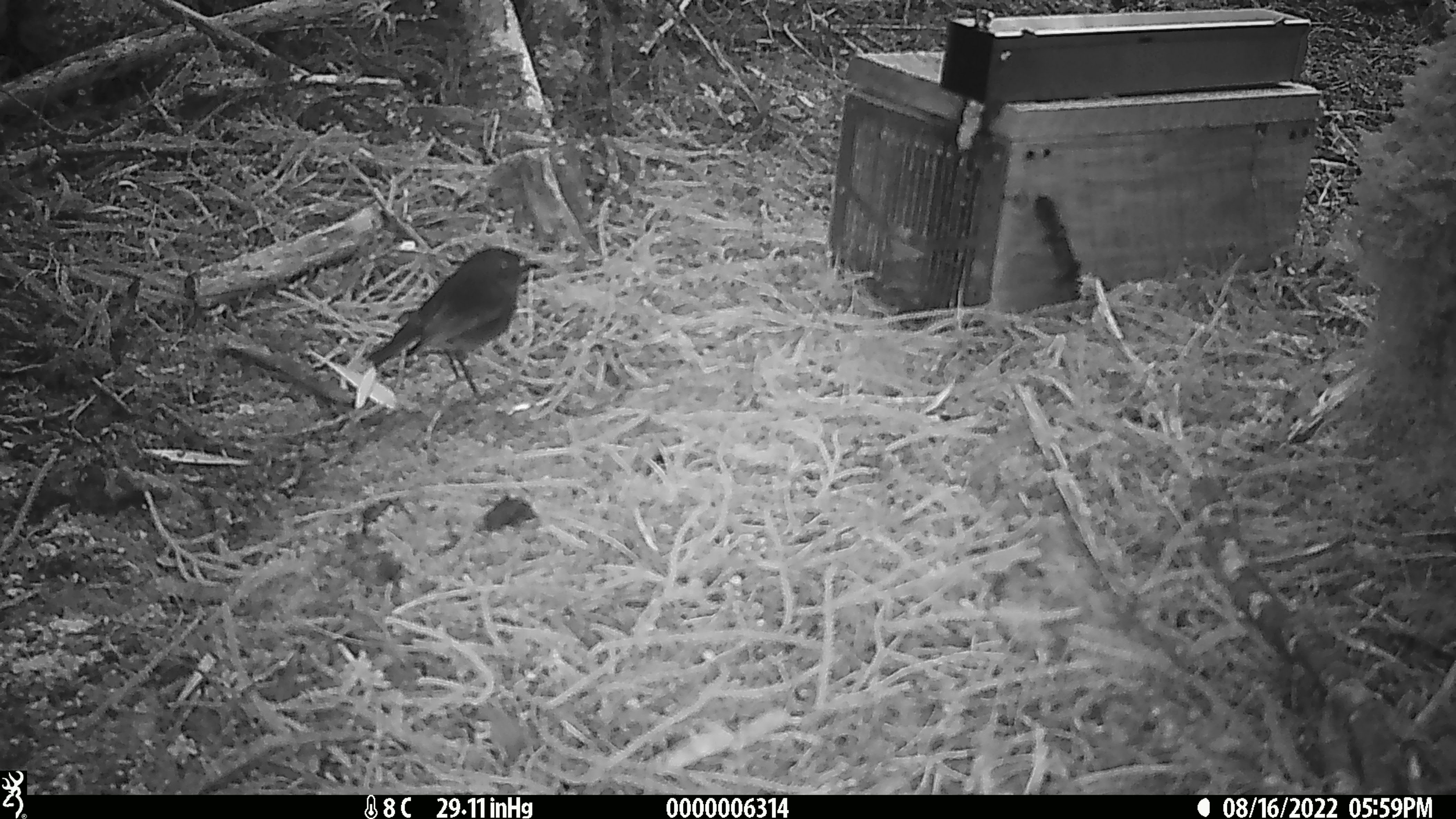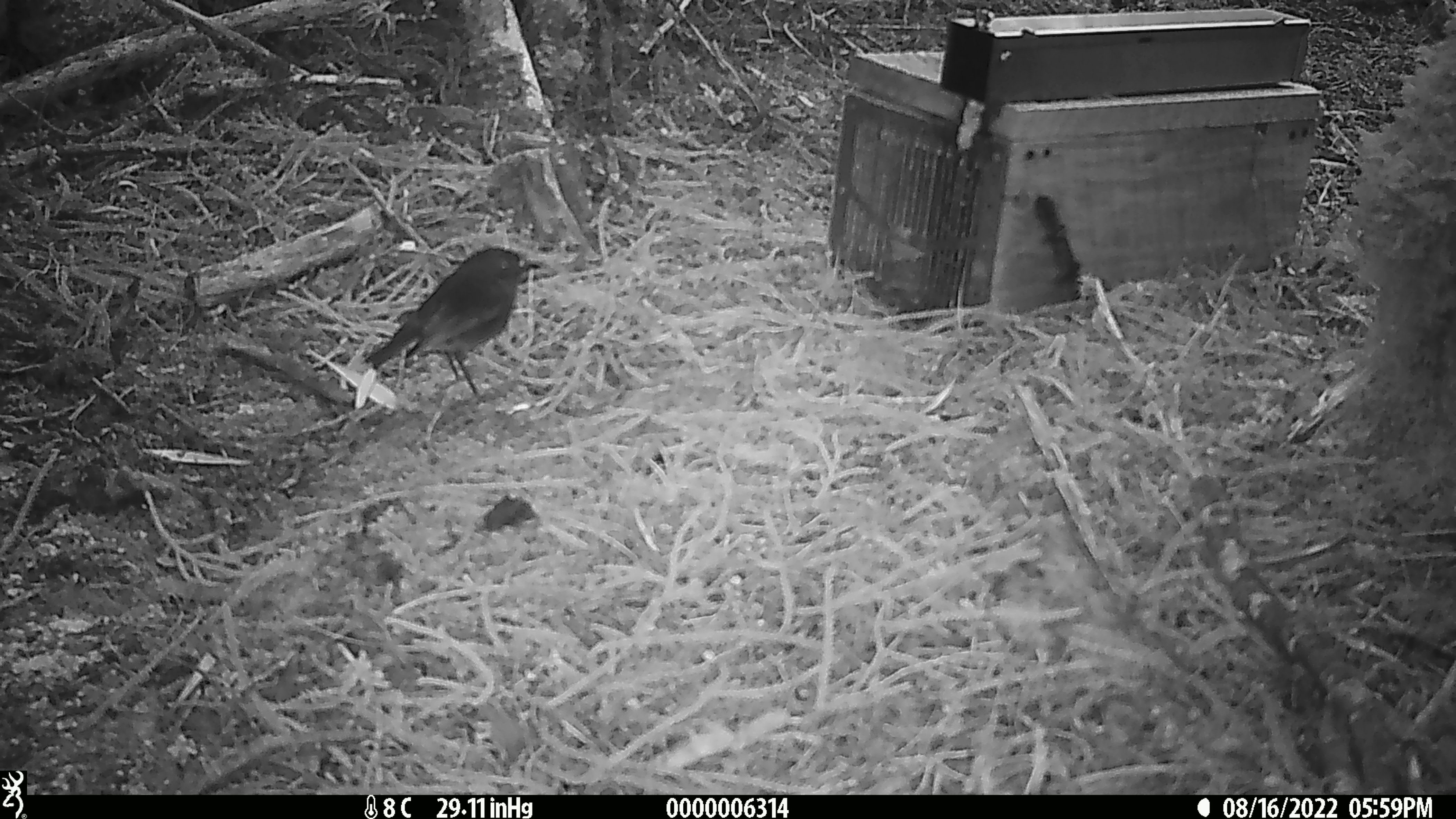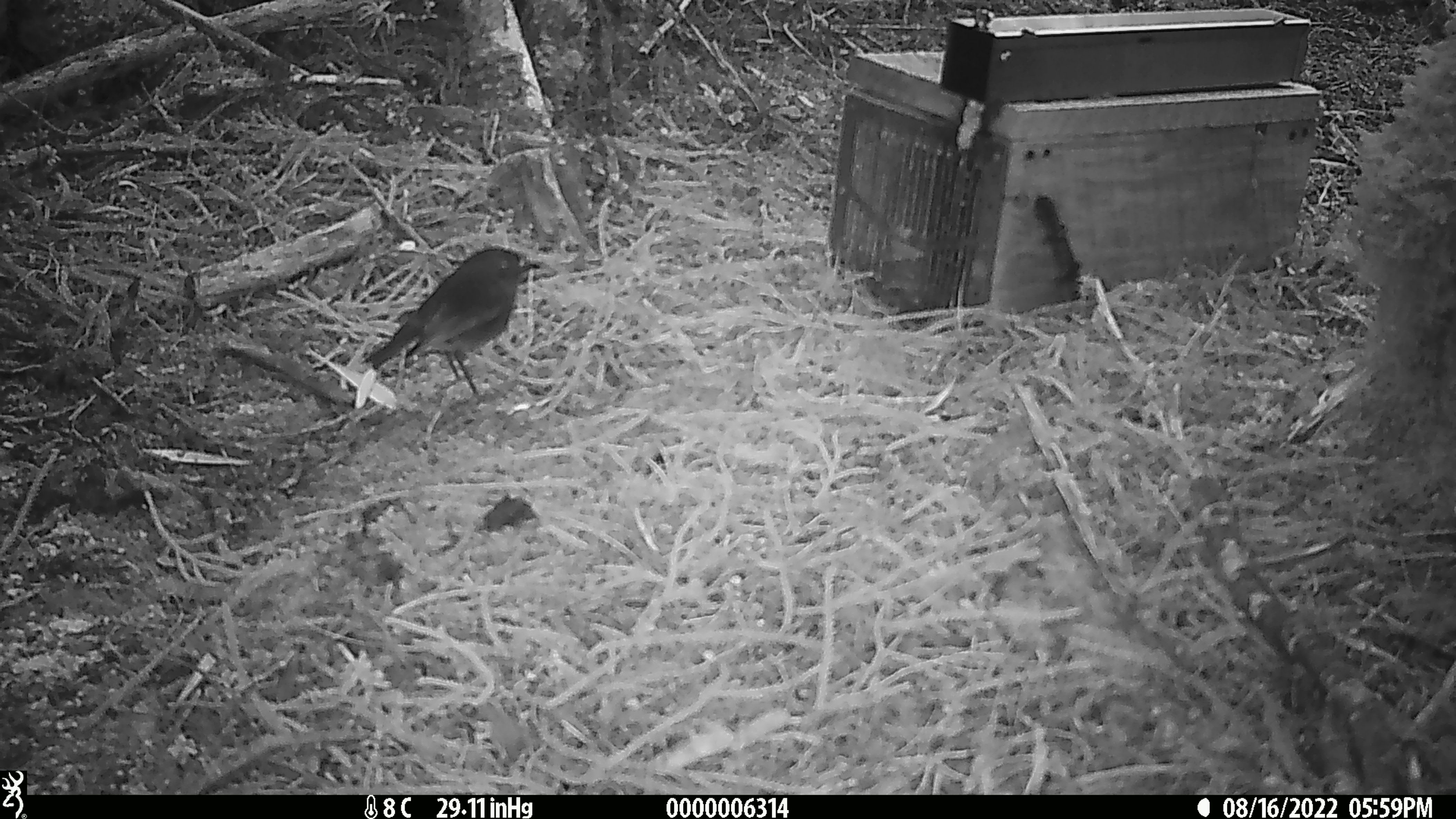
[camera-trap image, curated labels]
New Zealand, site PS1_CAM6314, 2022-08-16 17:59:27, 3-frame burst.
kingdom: Animalia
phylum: Chordata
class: Aves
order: Passeriformes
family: Petroicidae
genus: Petroica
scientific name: Petroica australis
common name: new zealand robin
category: robin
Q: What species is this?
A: Robin (new zealand robin) (Petroica australis).